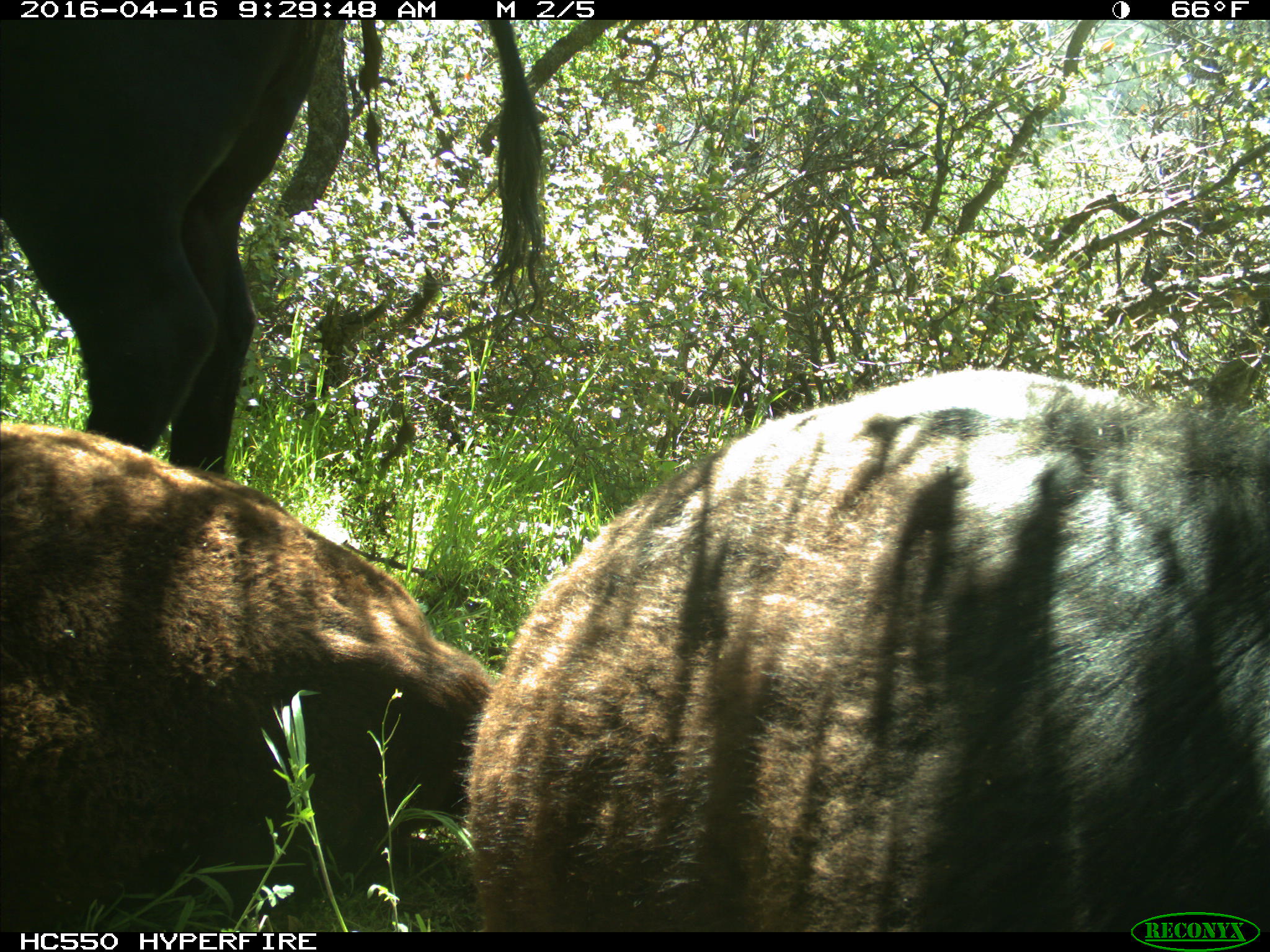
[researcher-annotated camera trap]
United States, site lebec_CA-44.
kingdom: Animalia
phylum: Chordata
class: Mammalia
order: Artiodactyla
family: Bovidae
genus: Bos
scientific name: Bos taurus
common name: domestic cow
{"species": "Bos taurus (domestic cow)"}